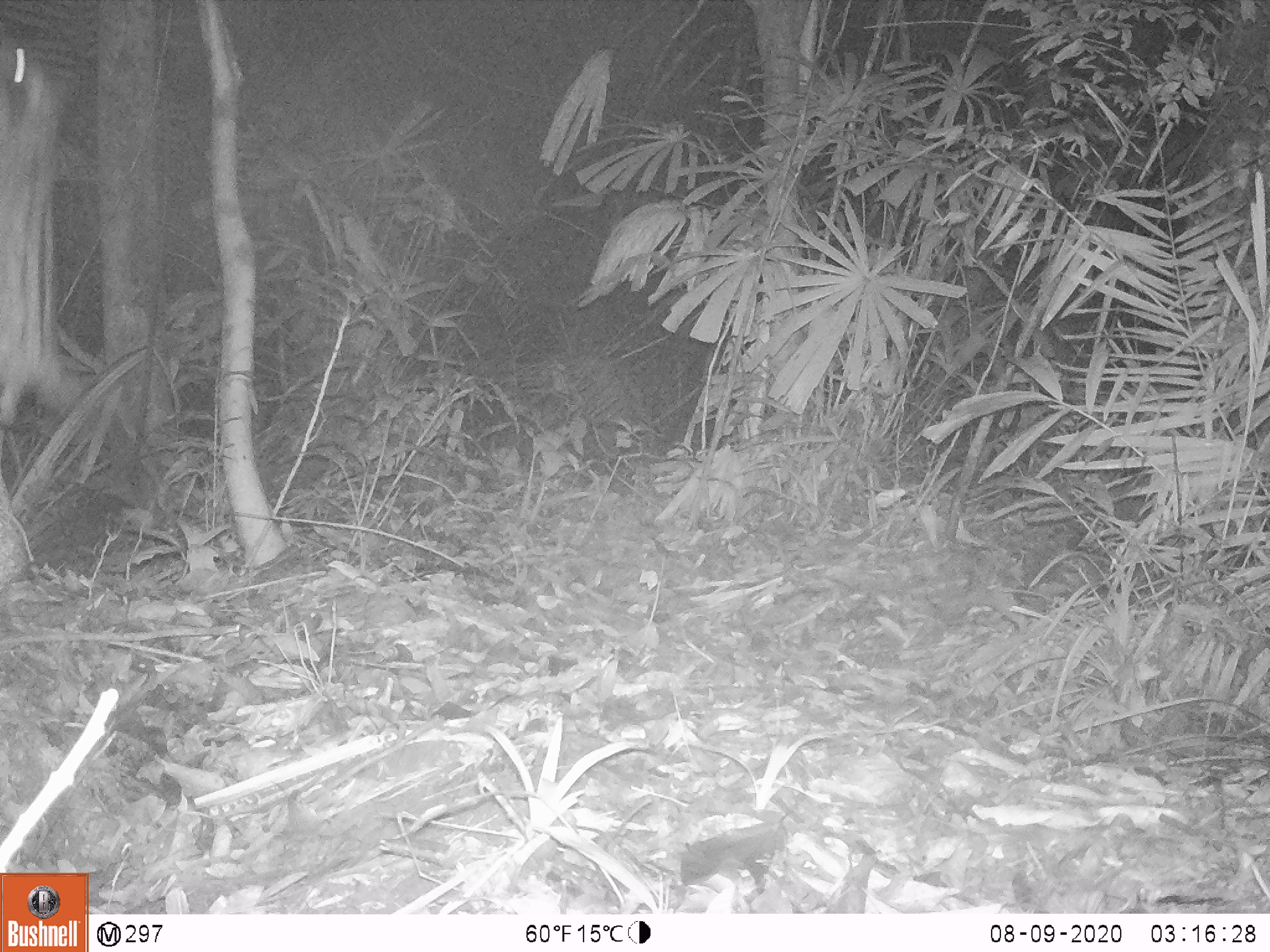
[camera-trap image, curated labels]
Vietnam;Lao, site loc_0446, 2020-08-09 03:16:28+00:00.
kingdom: Animalia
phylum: Chordata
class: Mammalia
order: Carnivora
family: Viverridae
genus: Paradoxurus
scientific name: Paradoxurus hermaphroditus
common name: common palm civet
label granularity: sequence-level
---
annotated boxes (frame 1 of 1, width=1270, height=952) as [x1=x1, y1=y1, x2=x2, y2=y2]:
common palm civet: [x1=0, y1=25, x2=104, y2=433]; [x1=678, y1=809, x2=792, y2=897]